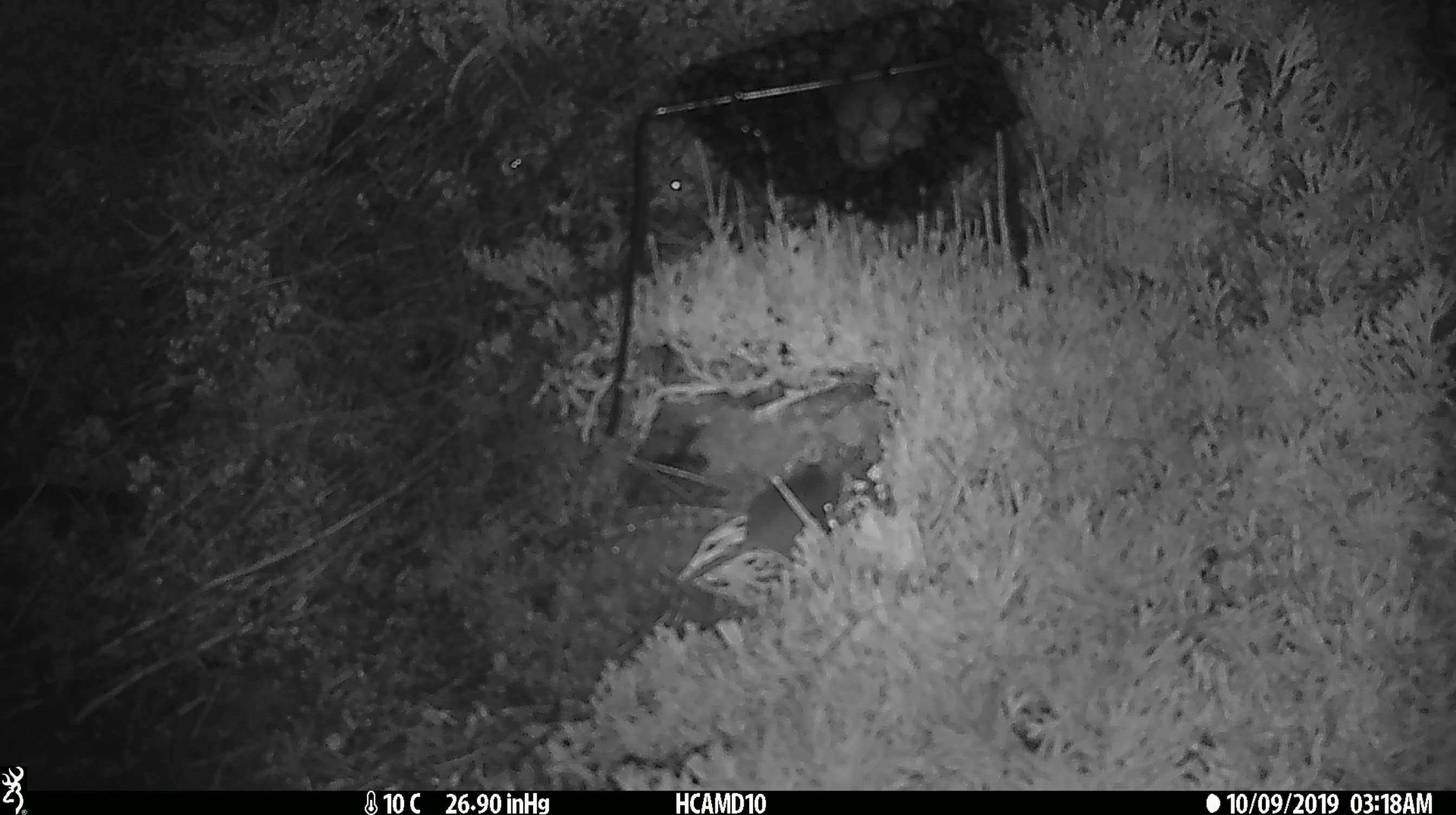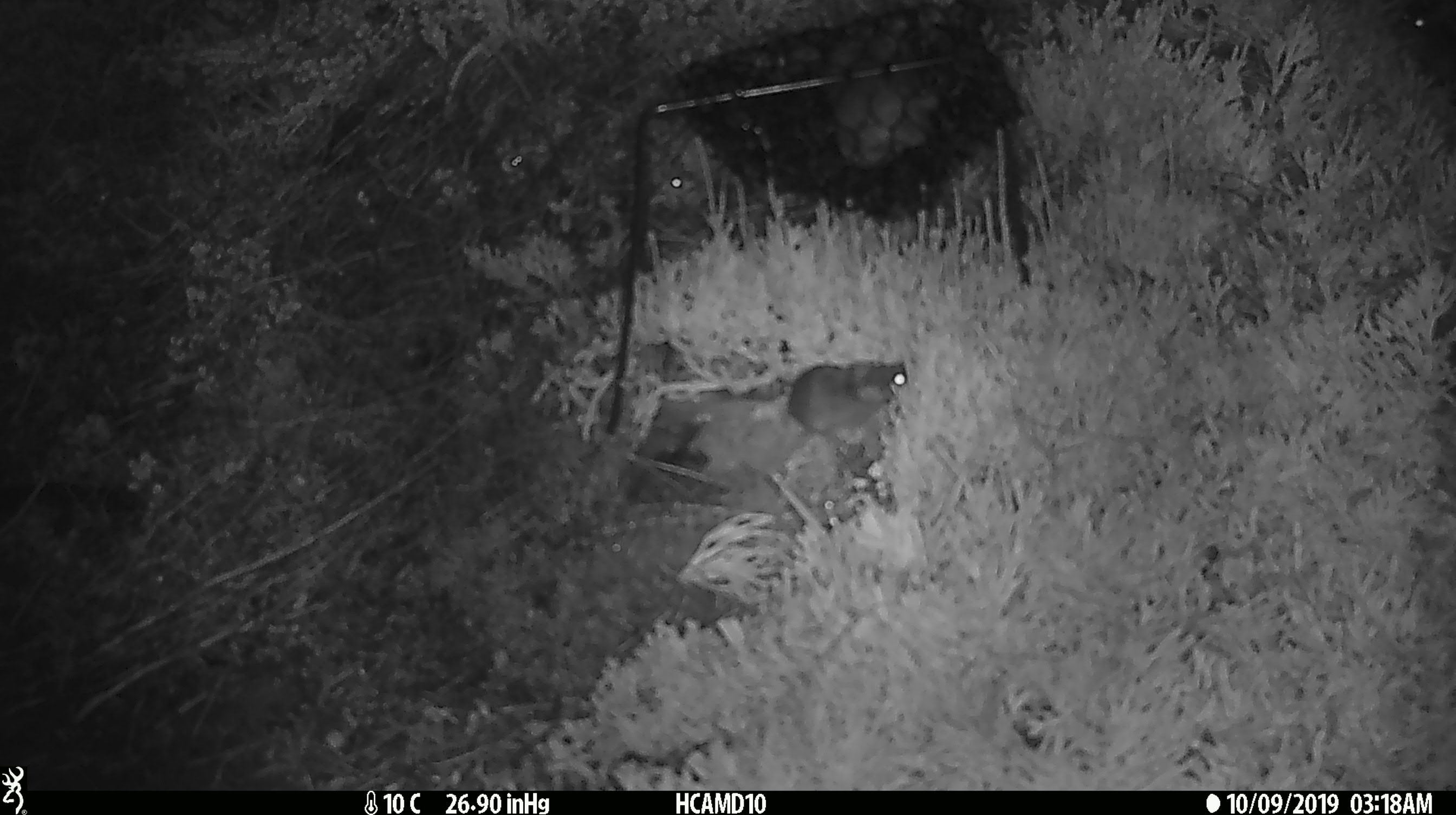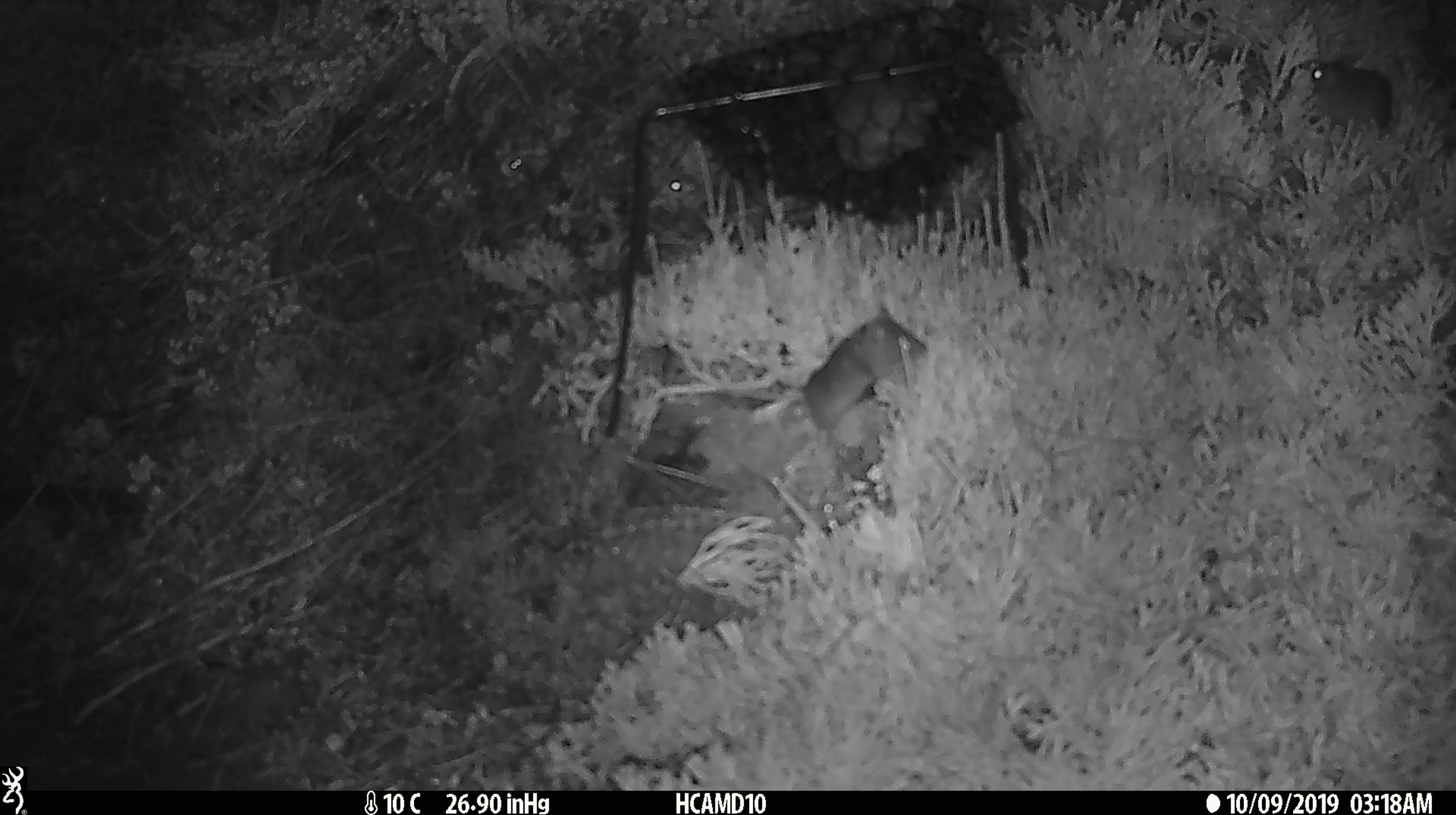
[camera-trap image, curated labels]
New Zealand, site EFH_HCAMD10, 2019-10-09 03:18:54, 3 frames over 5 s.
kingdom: Animalia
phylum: Chordata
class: Mammalia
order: Rodentia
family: Muridae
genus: Mus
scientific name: Mus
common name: mouse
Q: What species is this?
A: Mouse (Mus).